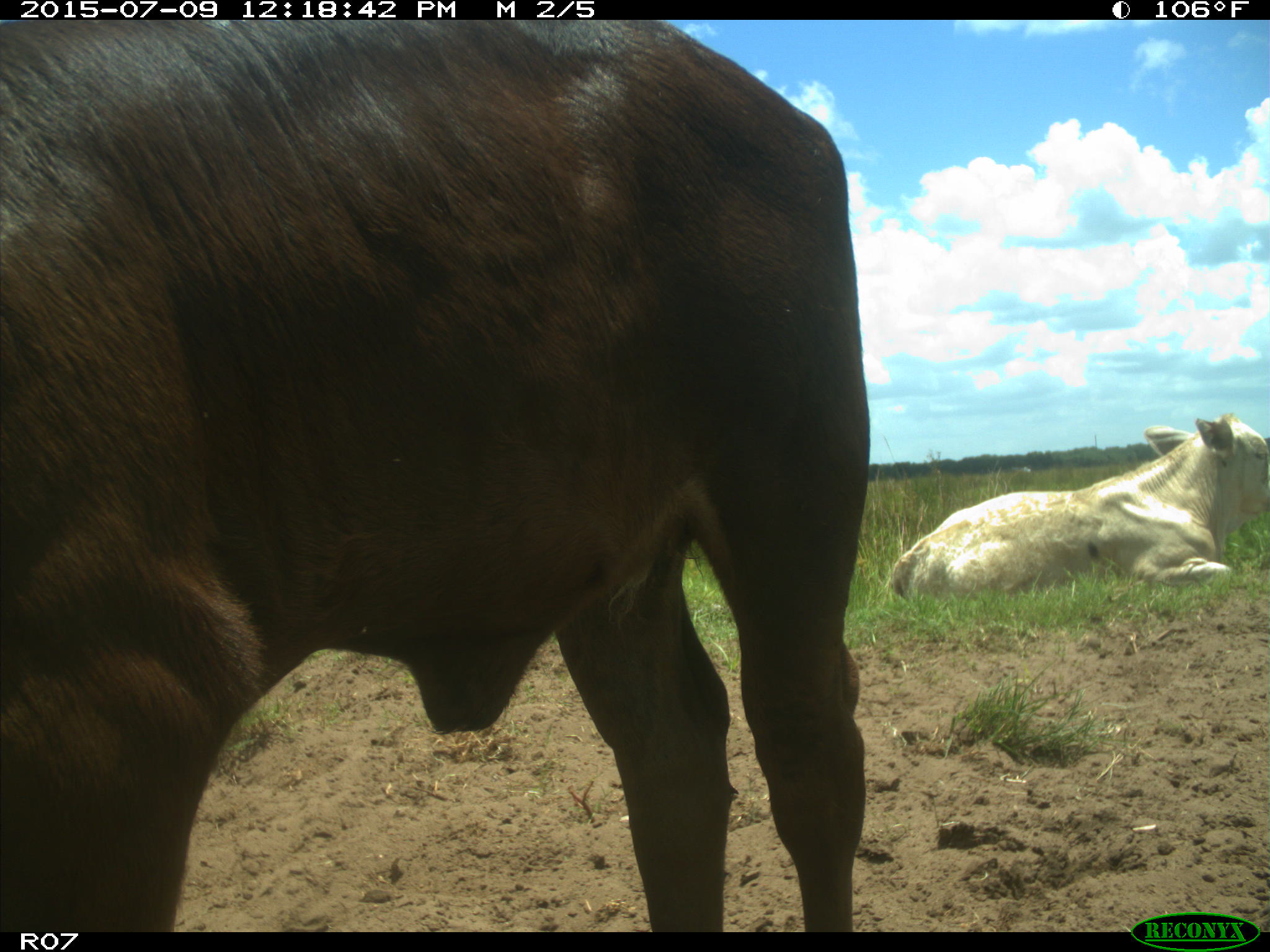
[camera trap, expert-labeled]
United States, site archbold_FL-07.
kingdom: Animalia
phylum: Chordata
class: Mammalia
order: Artiodactyla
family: Bovidae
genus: Bos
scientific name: Bos taurus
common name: domestic cow